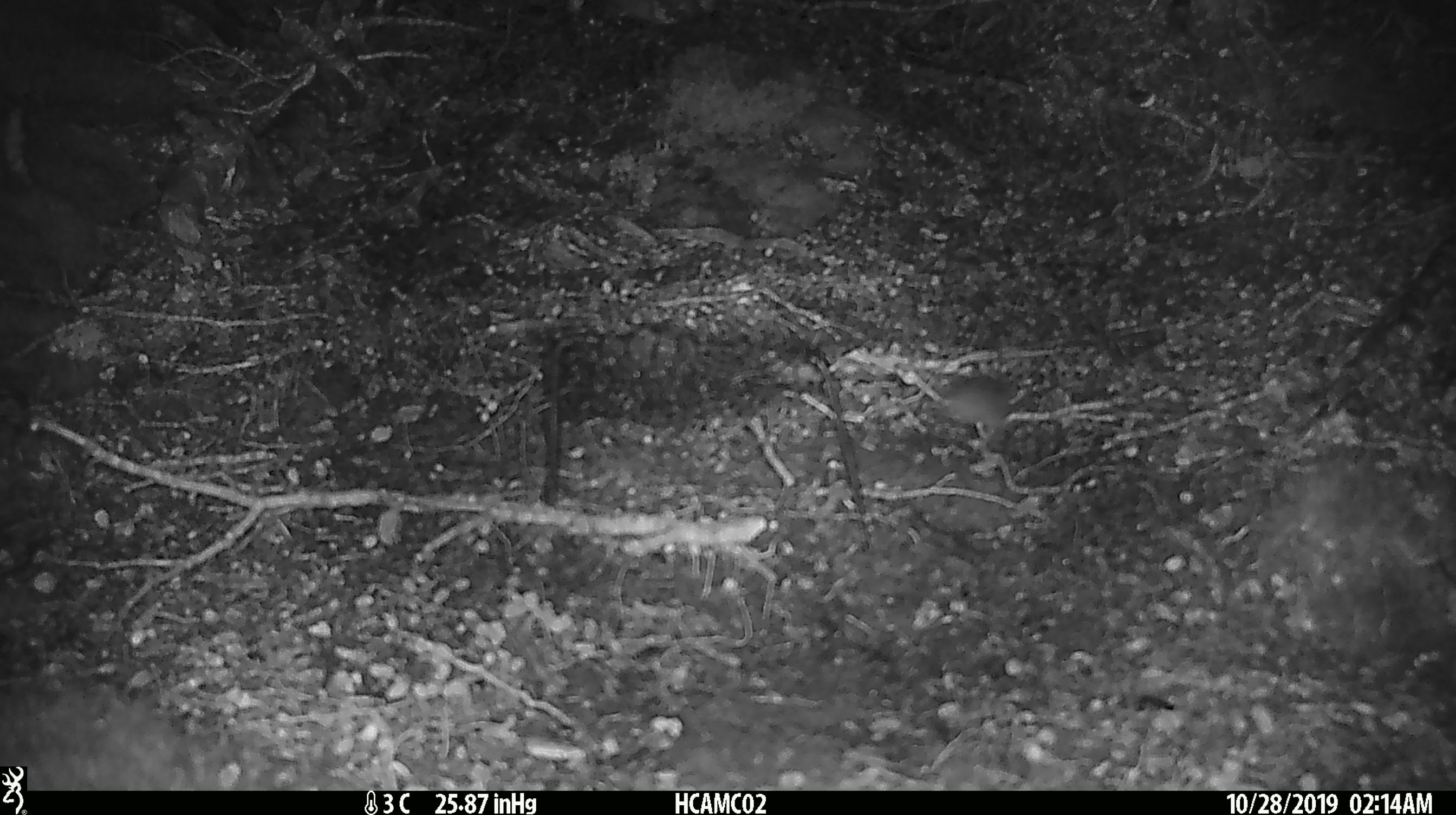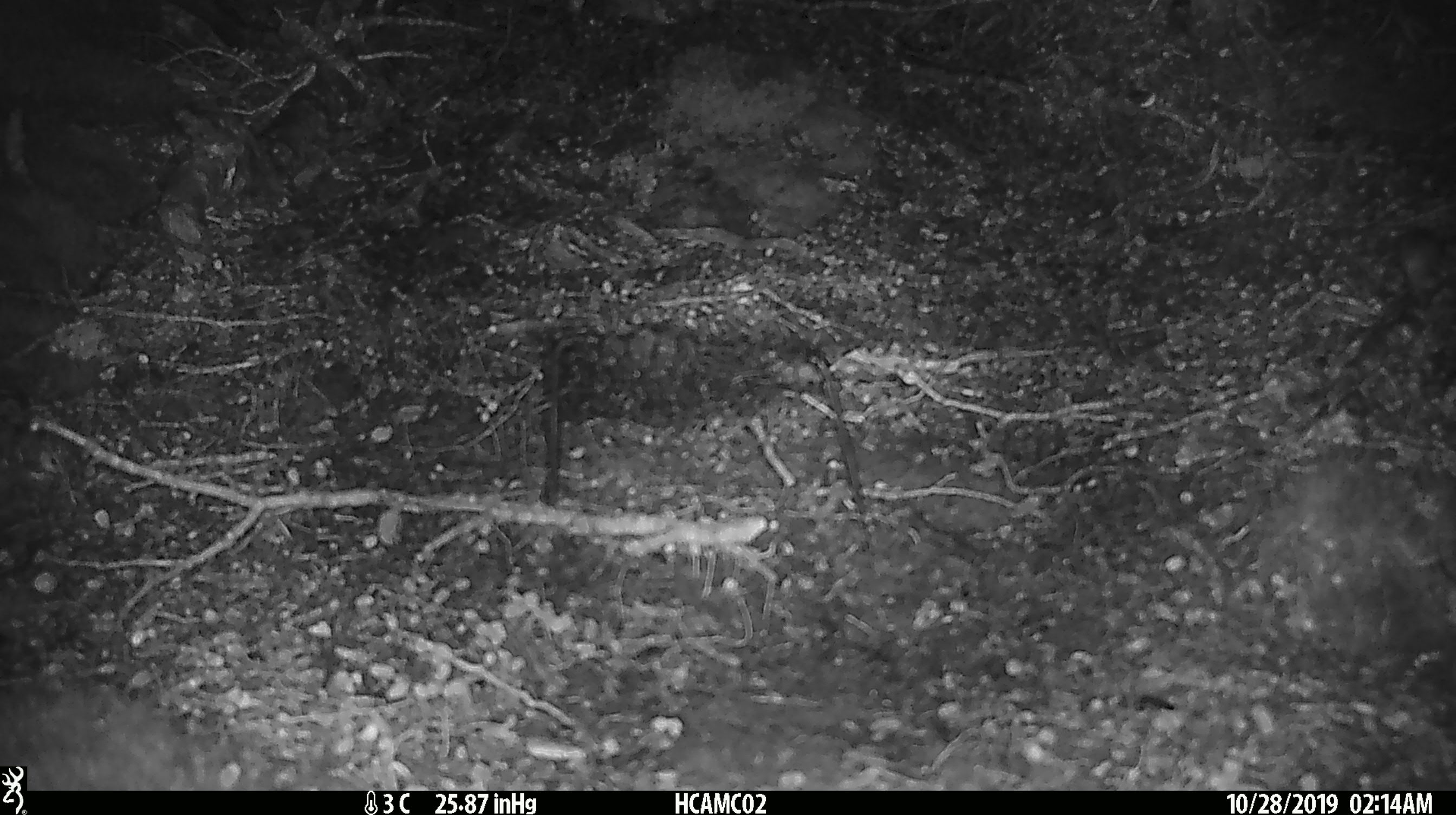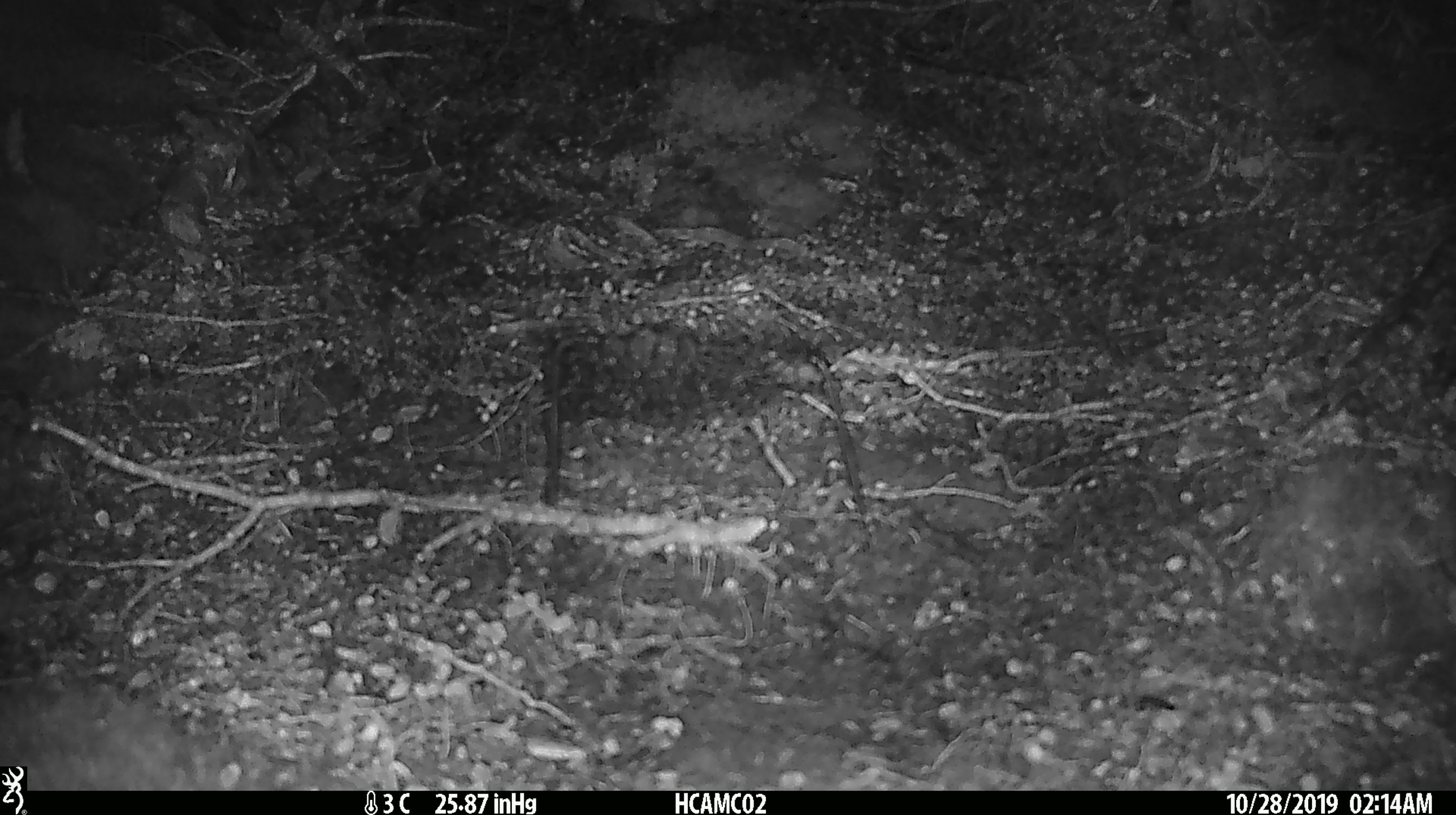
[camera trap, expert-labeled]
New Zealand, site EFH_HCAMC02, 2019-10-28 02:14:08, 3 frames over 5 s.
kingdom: Animalia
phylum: Chordata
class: Mammalia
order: Rodentia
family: Muridae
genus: Mus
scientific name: Mus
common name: mouse